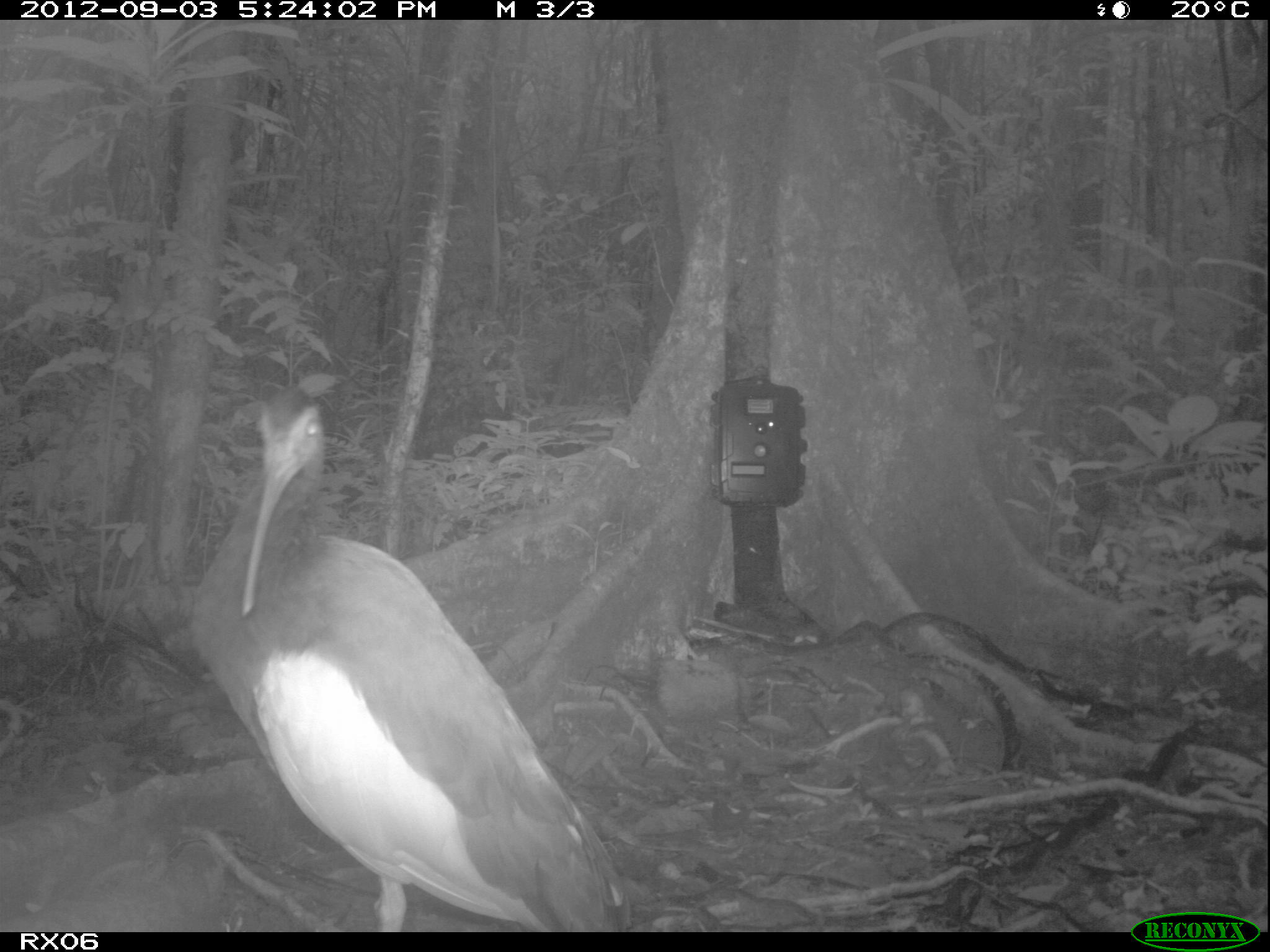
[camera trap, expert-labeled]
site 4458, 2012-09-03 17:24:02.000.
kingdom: Animalia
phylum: Chordata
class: Aves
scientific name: Aves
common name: bird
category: unknown bird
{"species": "unknown bird (bird) (Aves)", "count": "2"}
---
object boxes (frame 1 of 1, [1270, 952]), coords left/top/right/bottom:
unknown bird: 189/385/632/932